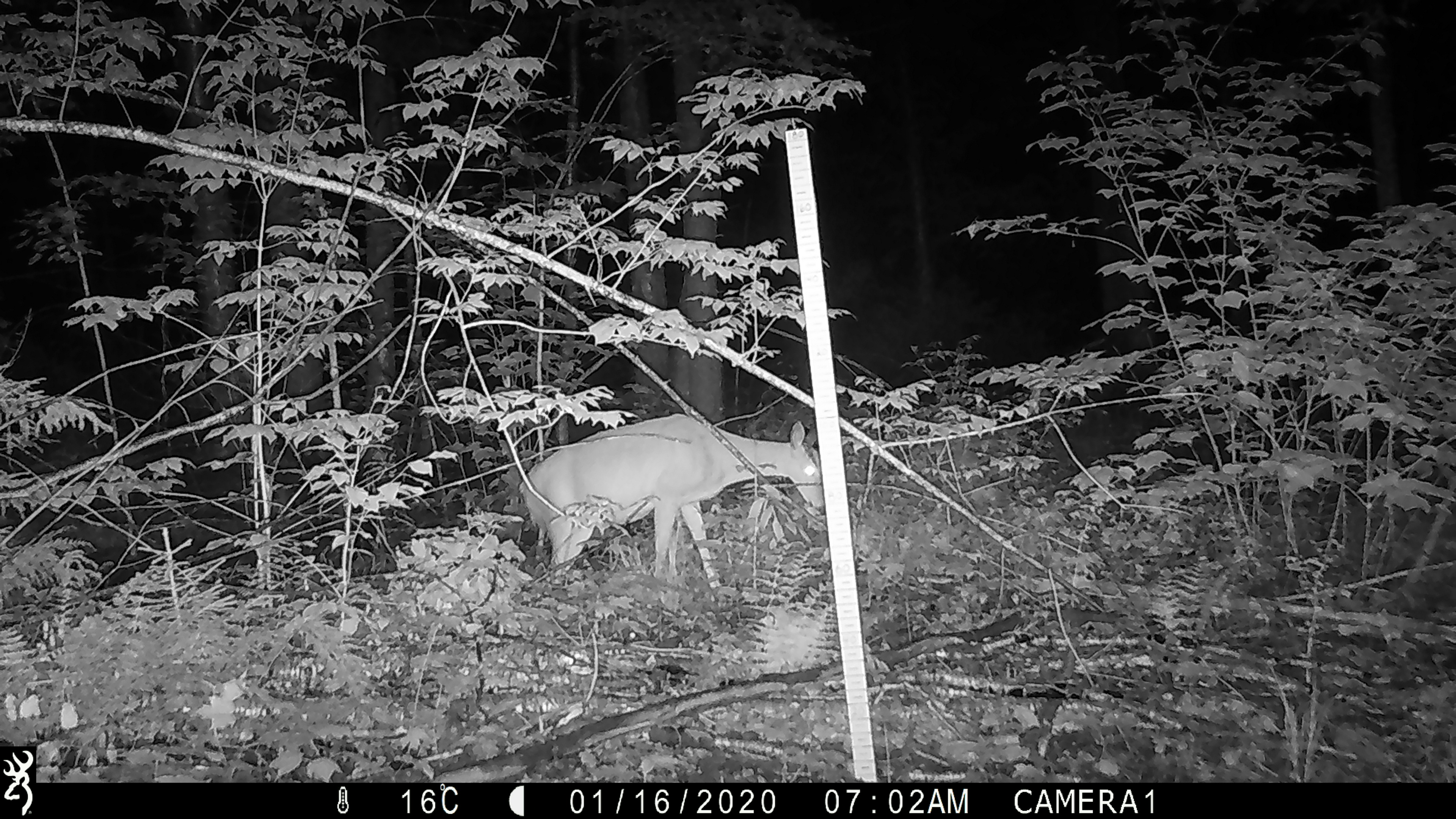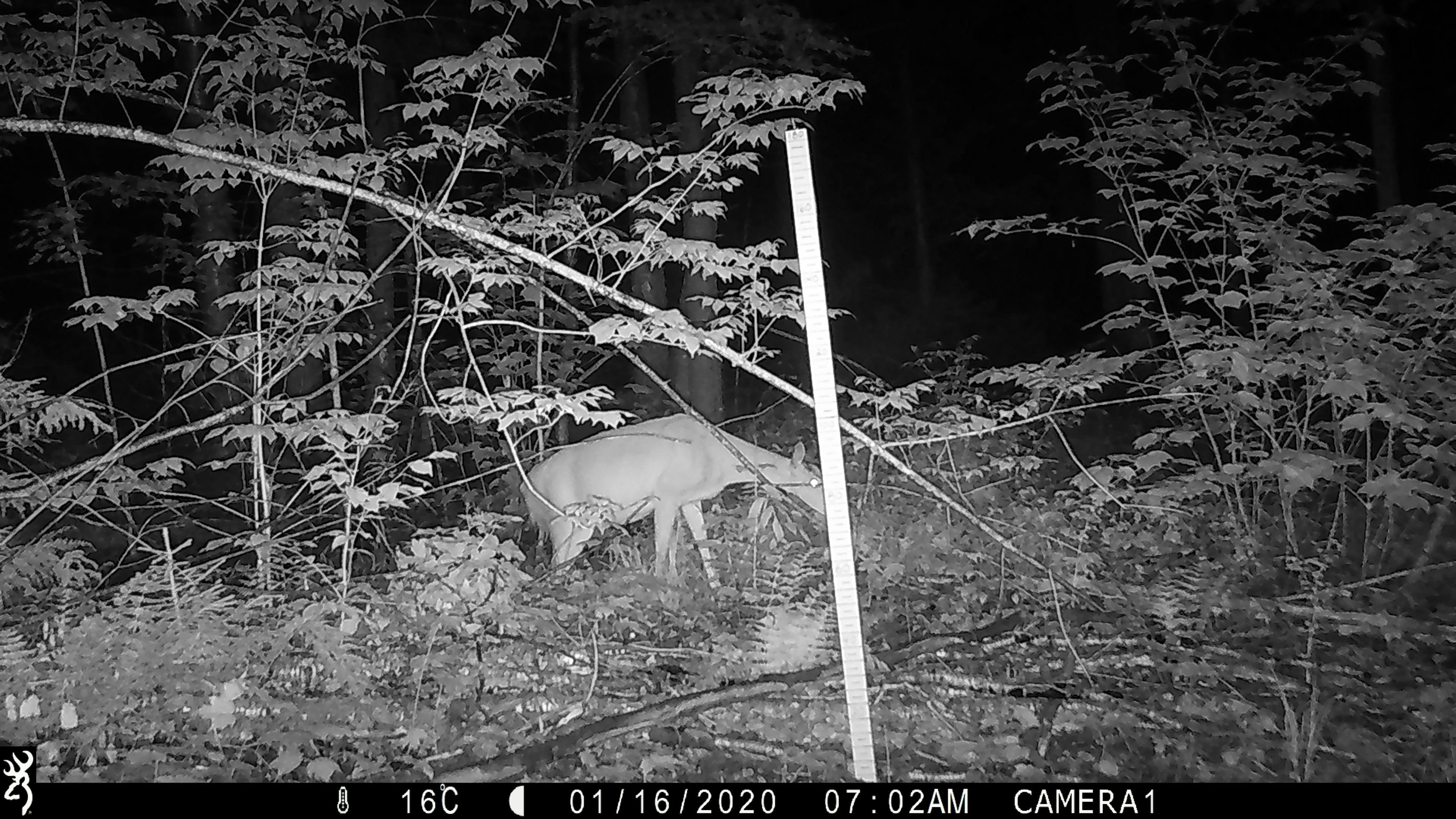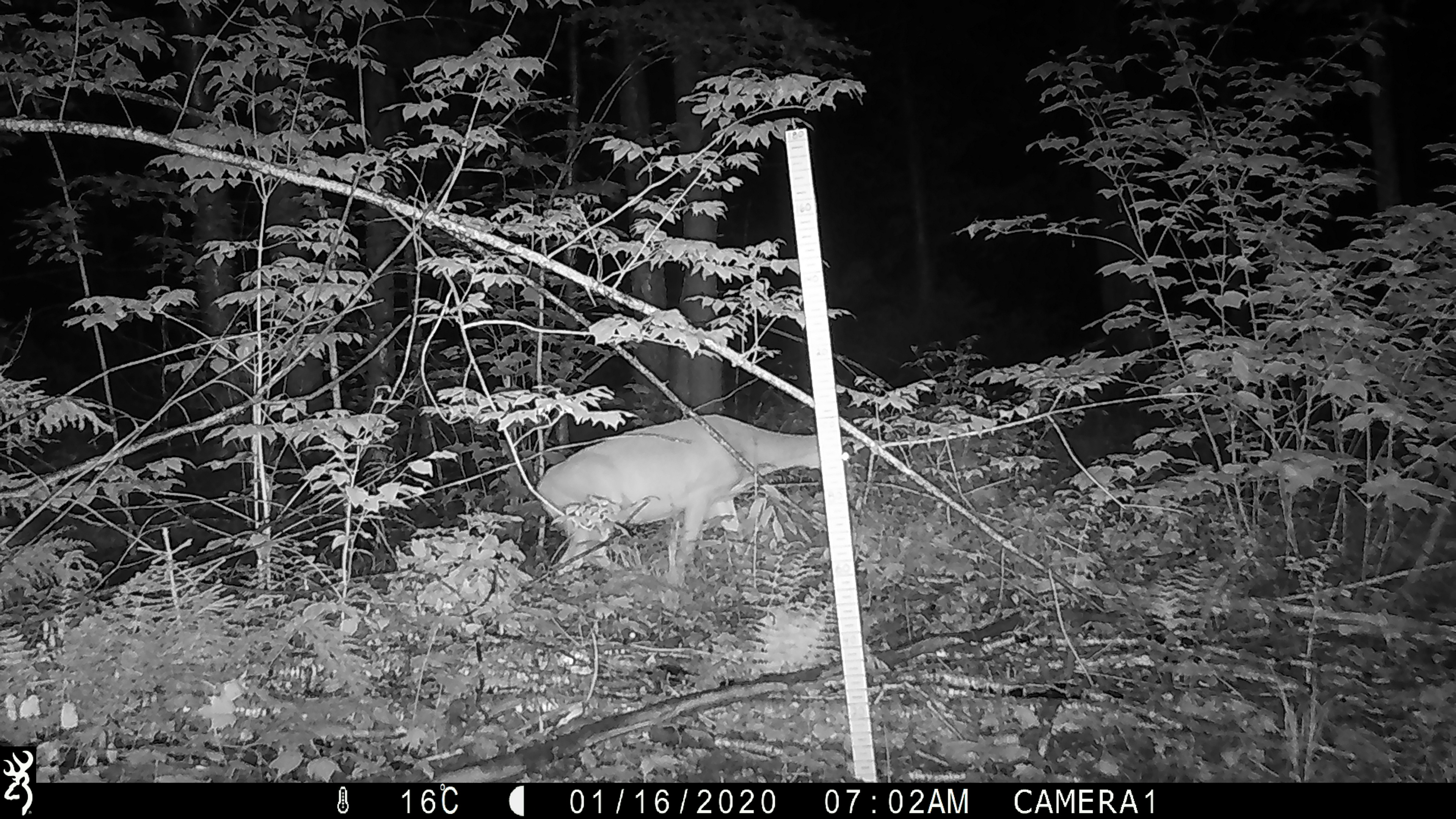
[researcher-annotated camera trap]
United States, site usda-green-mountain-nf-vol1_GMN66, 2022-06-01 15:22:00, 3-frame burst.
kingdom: Animalia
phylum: Chordata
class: Mammalia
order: Artiodactyla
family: Cervidae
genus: Odocoileus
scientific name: Odocoileus virginianus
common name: white-tailed deer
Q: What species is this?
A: White-tailed deer (Odocoileus virginianus).